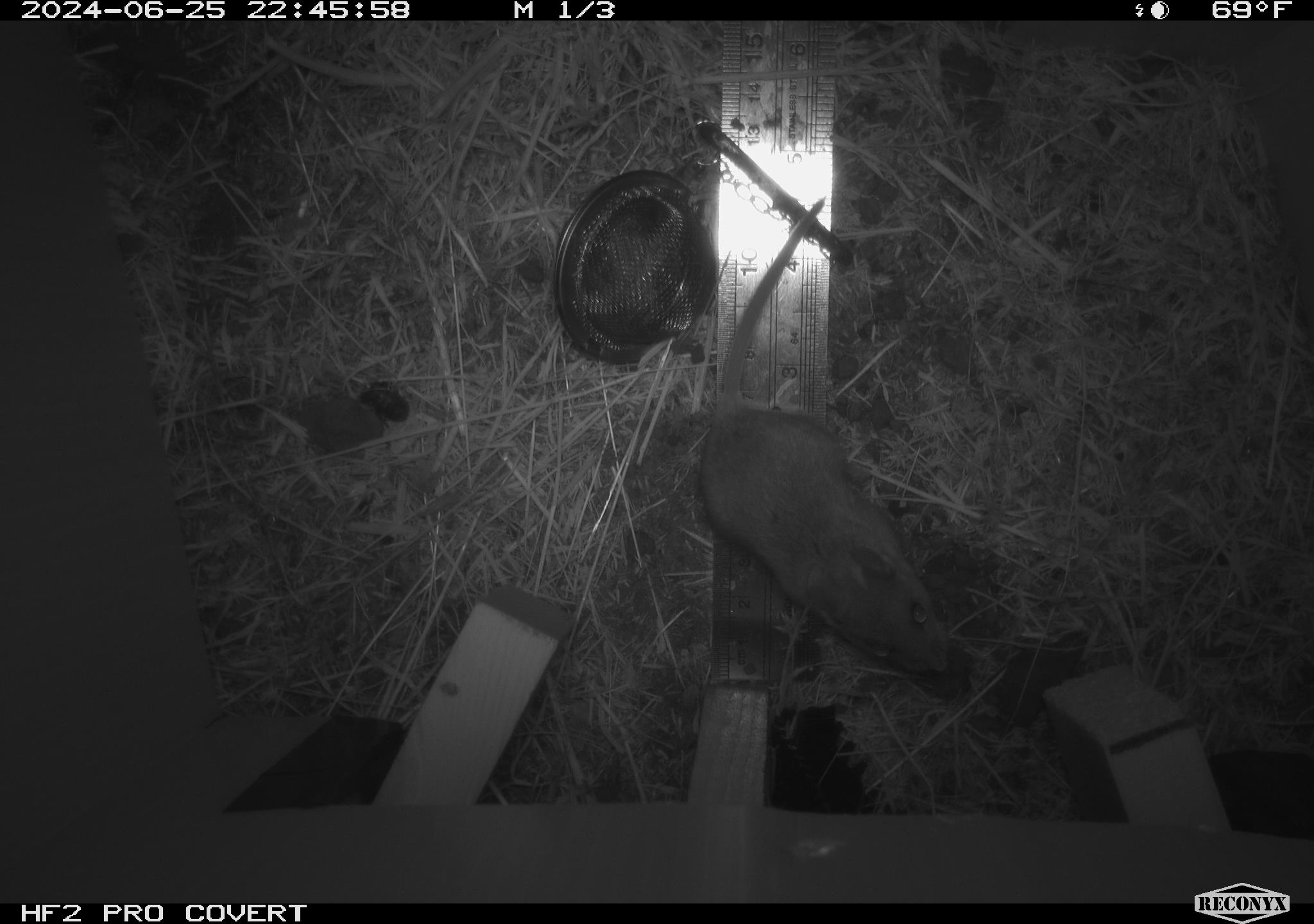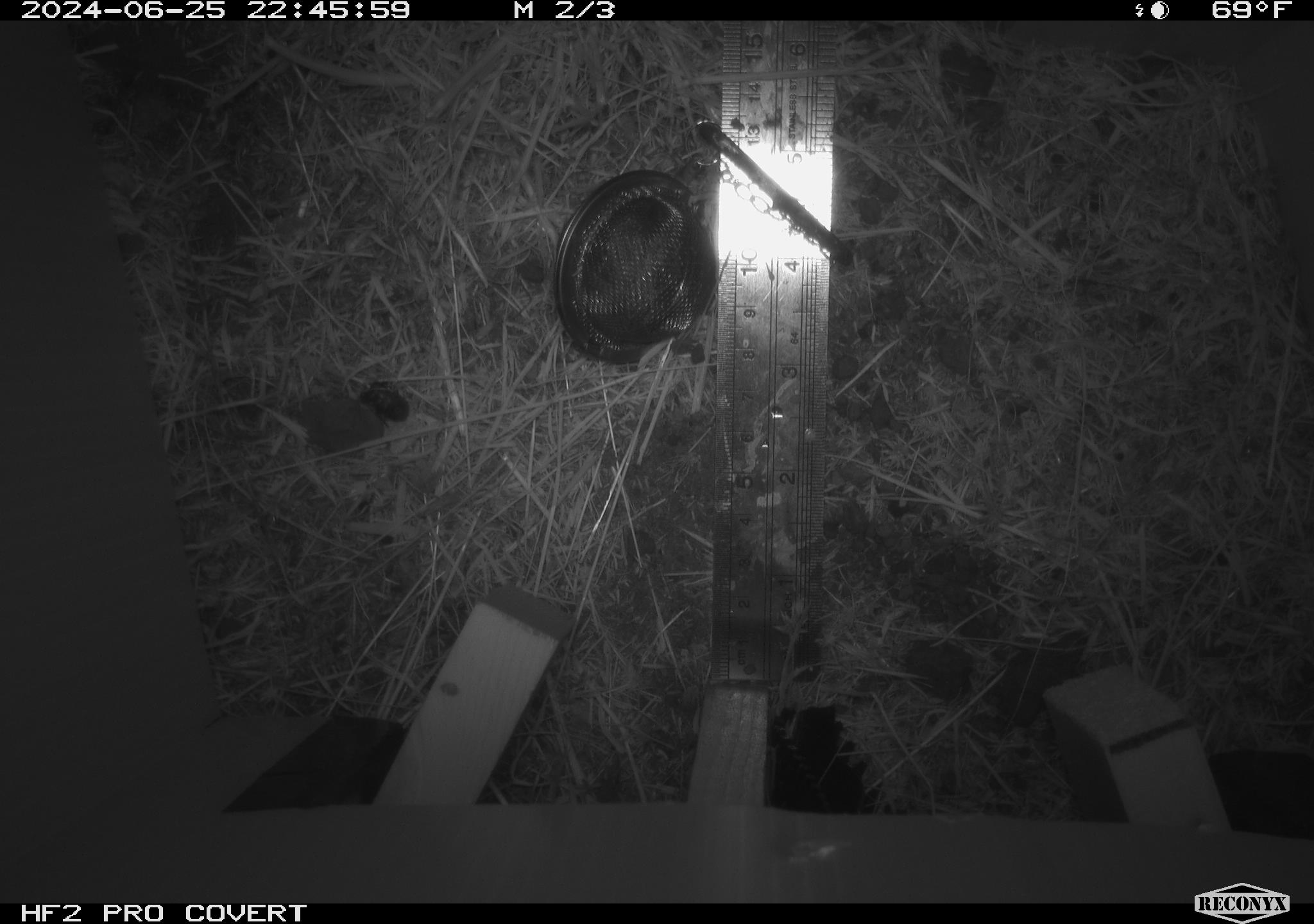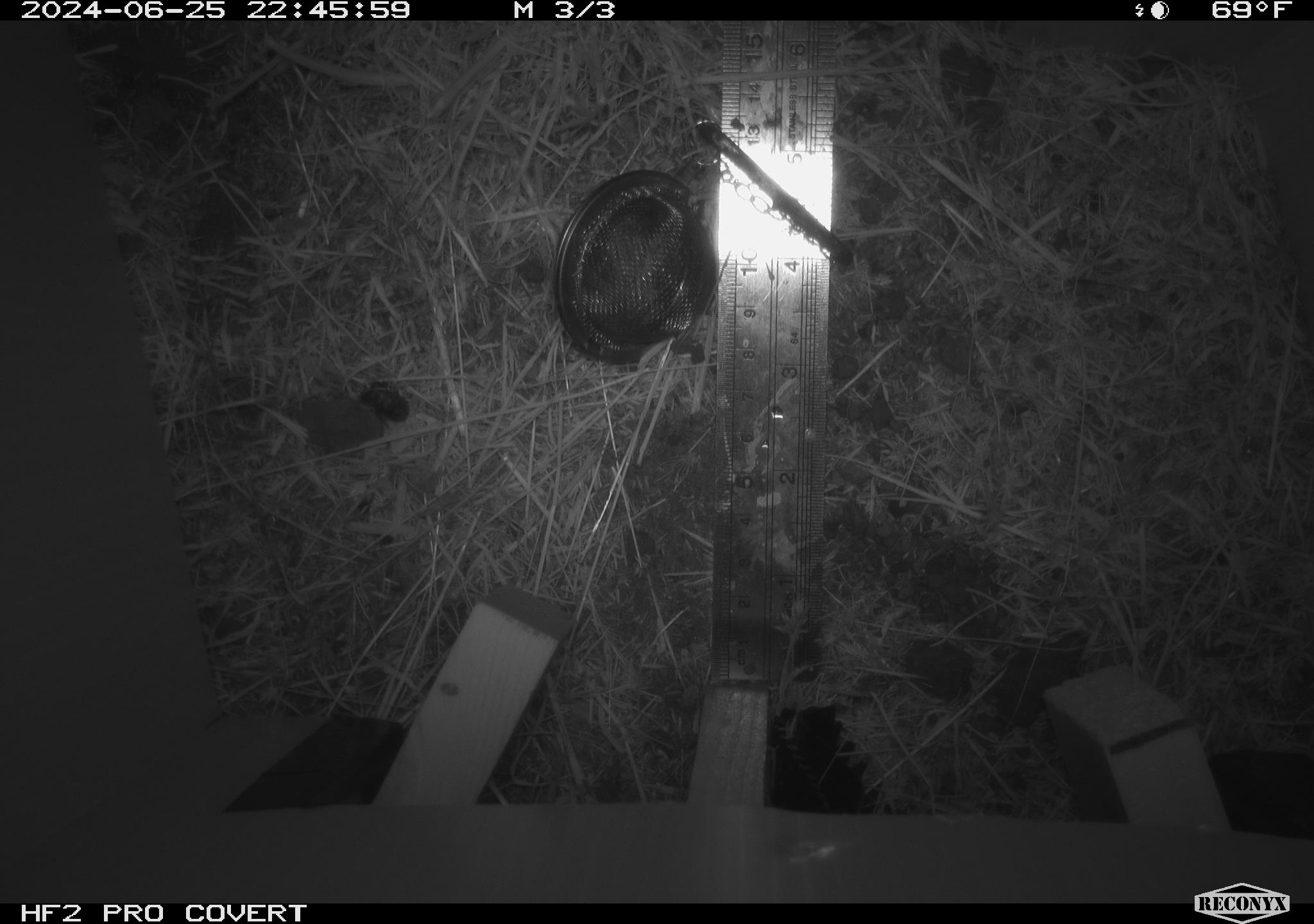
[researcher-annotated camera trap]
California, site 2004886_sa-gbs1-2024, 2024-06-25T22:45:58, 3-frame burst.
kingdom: Animalia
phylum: Chordata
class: Mammalia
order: Rodentia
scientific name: Rodentia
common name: mouse species